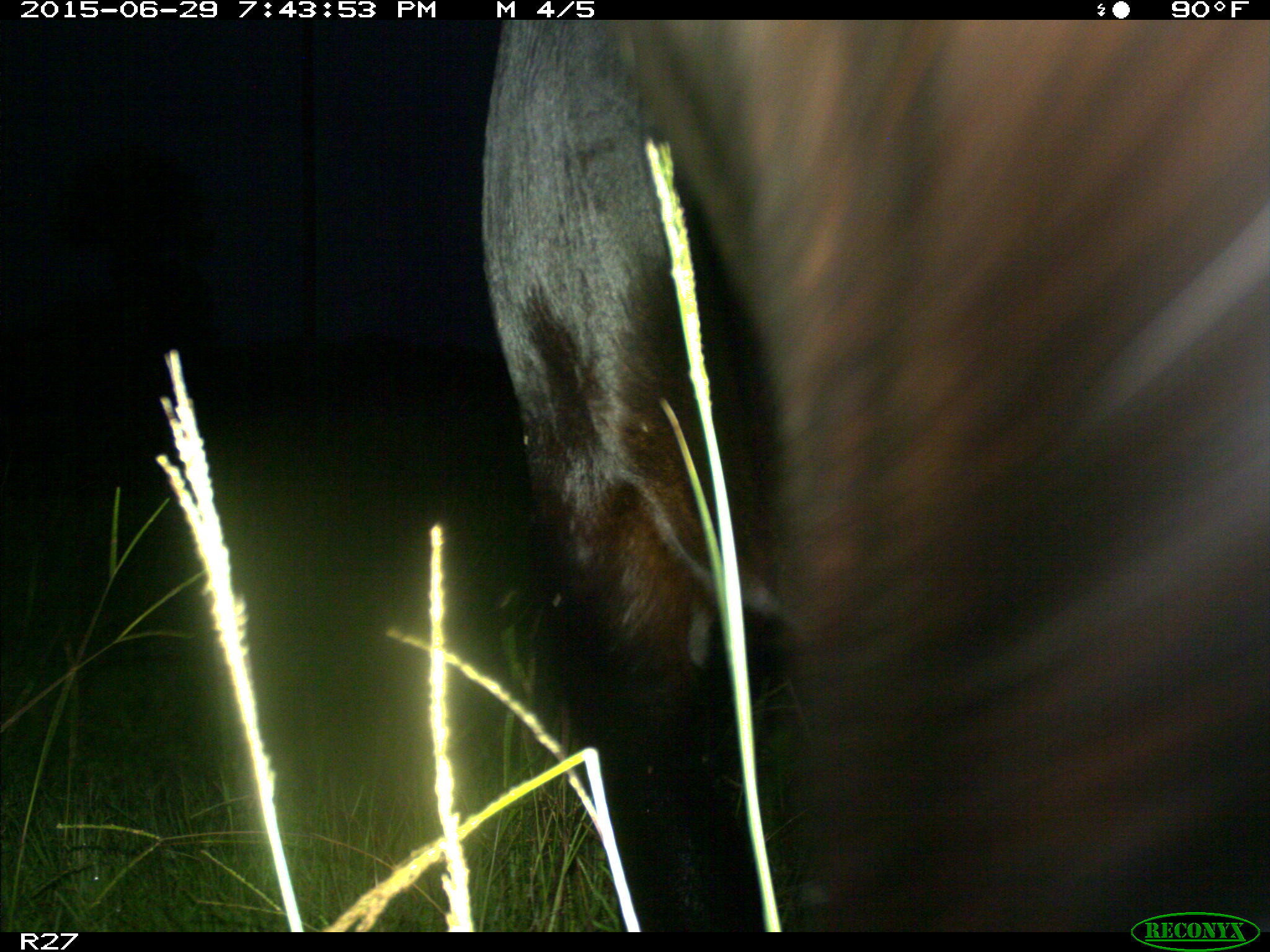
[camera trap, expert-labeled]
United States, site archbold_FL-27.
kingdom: Animalia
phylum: Chordata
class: Mammalia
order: Artiodactyla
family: Bovidae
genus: Bos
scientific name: Bos taurus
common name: domestic cow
Bos taurus (domestic cow).